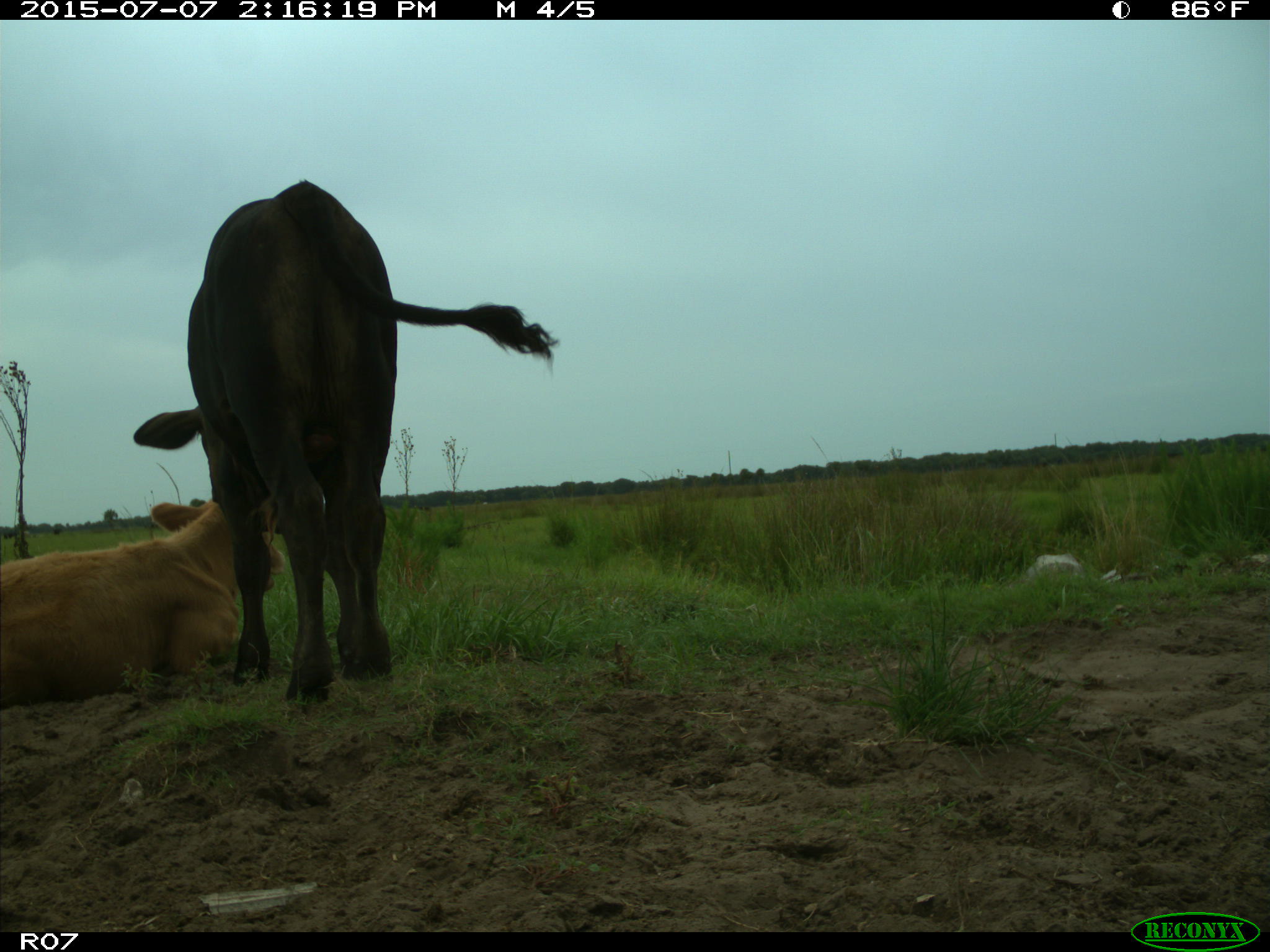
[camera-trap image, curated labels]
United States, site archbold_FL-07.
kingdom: Animalia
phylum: Chordata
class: Mammalia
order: Artiodactyla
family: Bovidae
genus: Bos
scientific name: Bos taurus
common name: domestic cow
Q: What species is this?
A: Bos taurus (domestic cow).